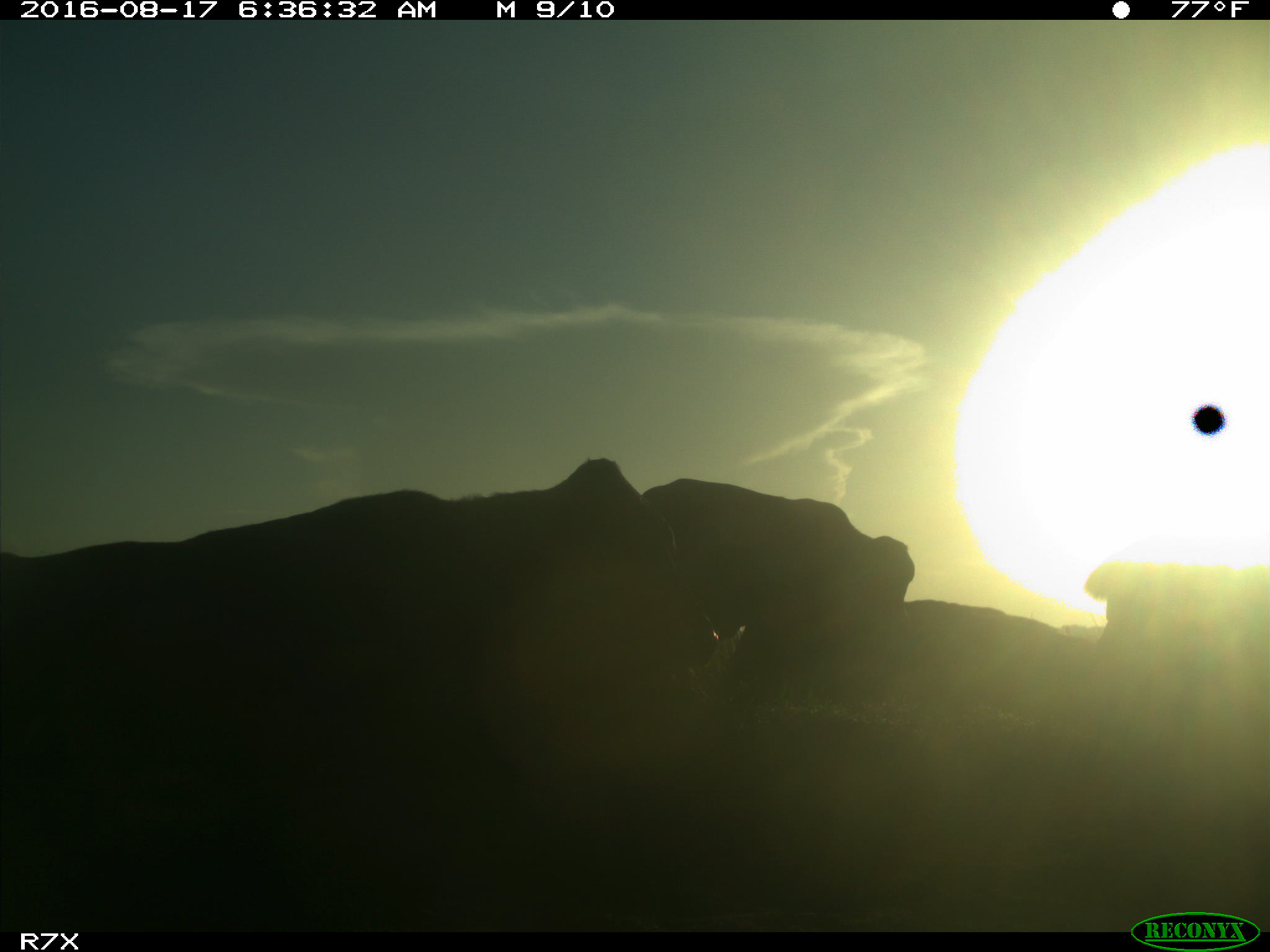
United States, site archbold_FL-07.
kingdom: Animalia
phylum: Chordata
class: Mammalia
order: Artiodactyla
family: Bovidae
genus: Bos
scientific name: Bos taurus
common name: domestic cow